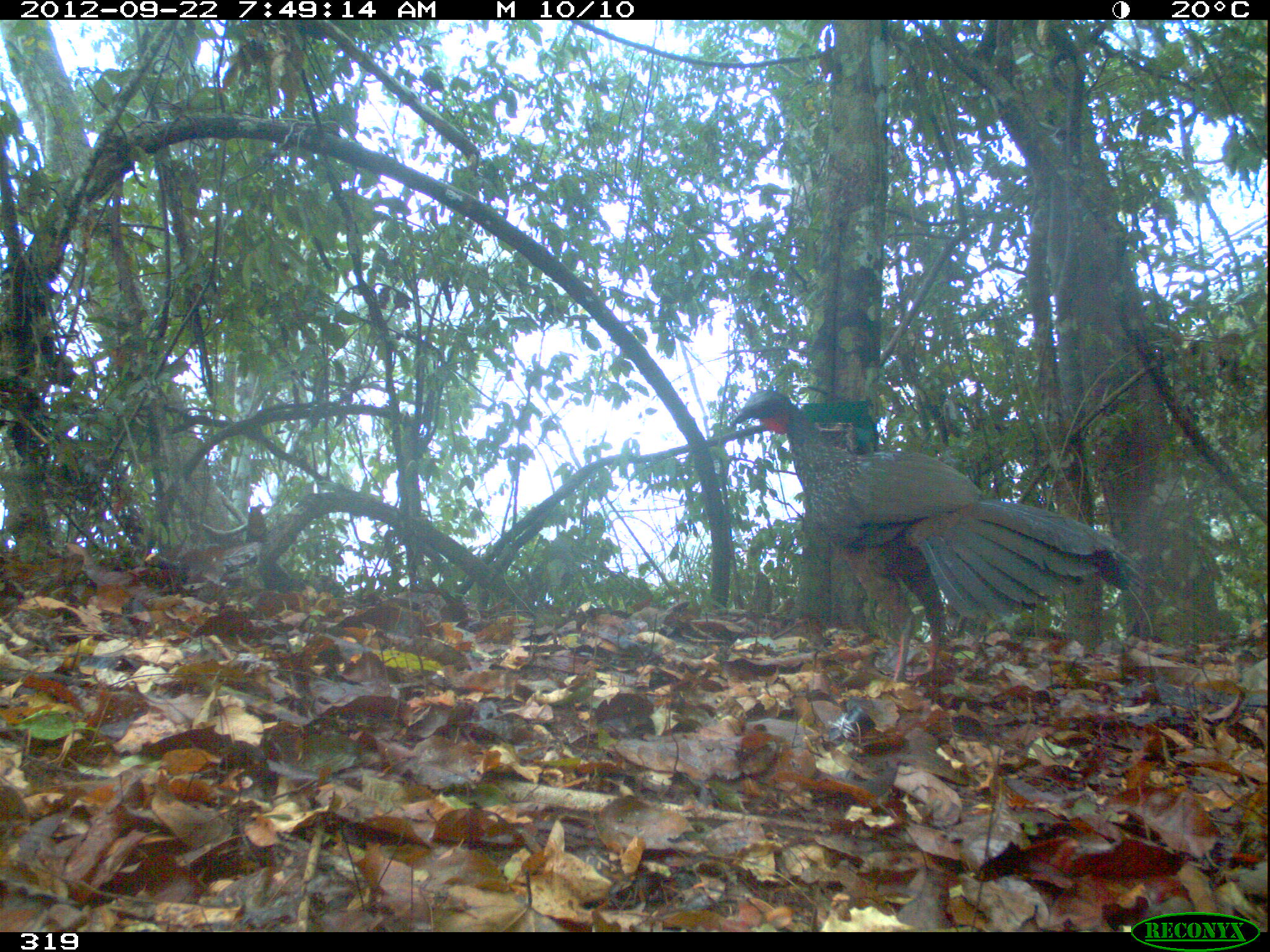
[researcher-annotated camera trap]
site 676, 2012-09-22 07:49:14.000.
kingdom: Animalia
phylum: Chordata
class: Aves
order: Galliformes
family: Cracidae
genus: Penelope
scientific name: Penelope jacquacu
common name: spix's guan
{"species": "Penelope jacquacu (spix's guan)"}